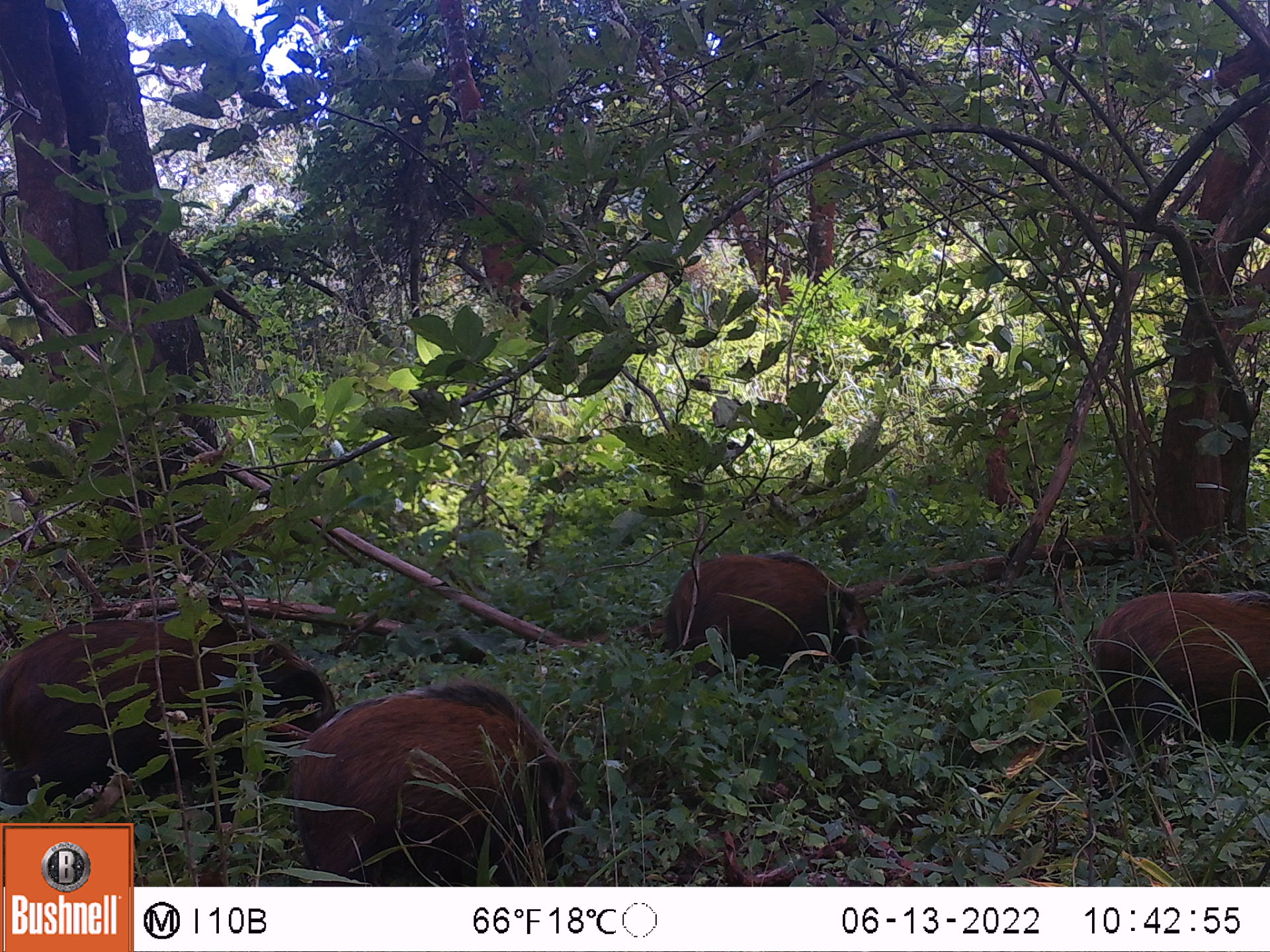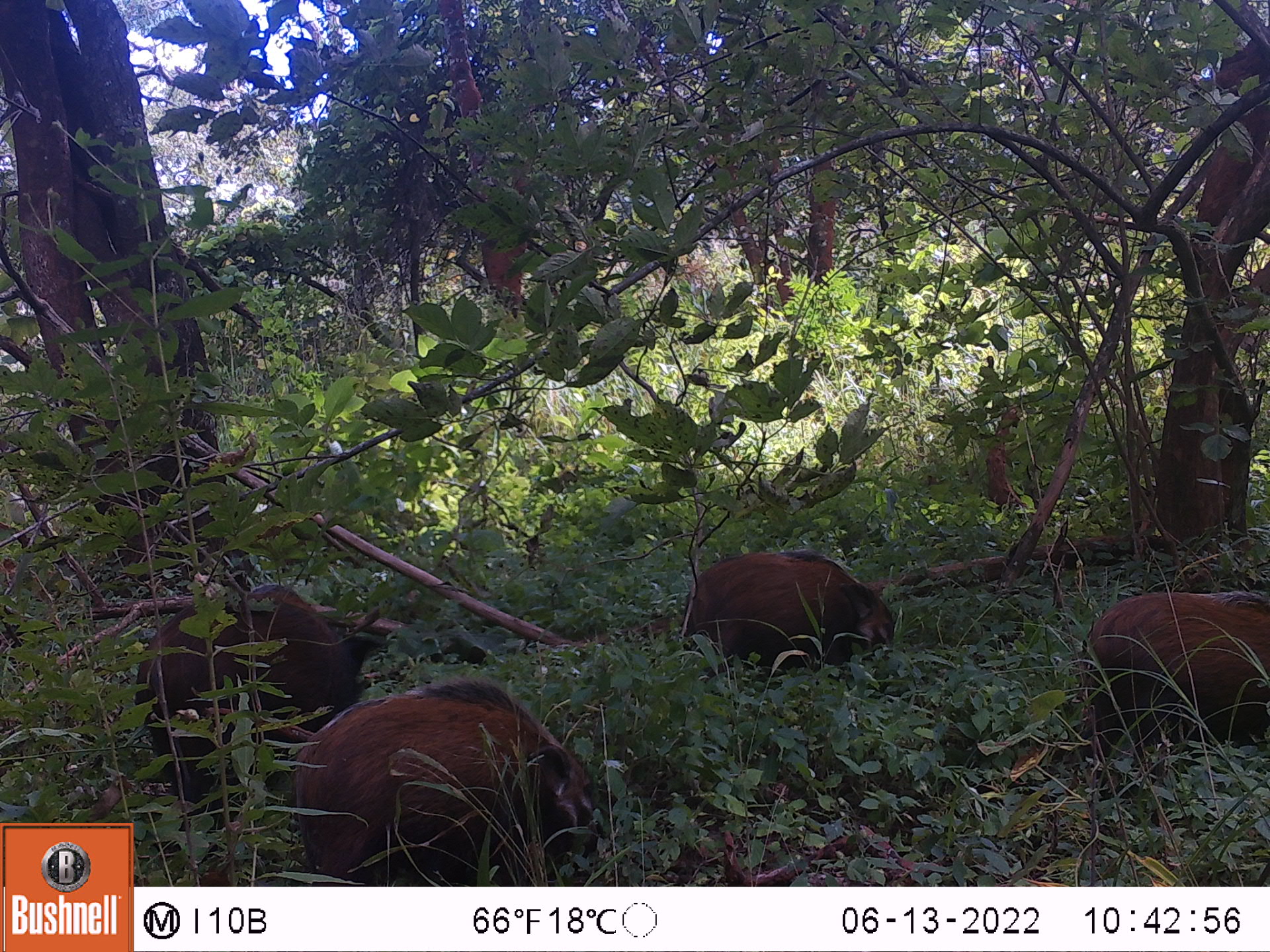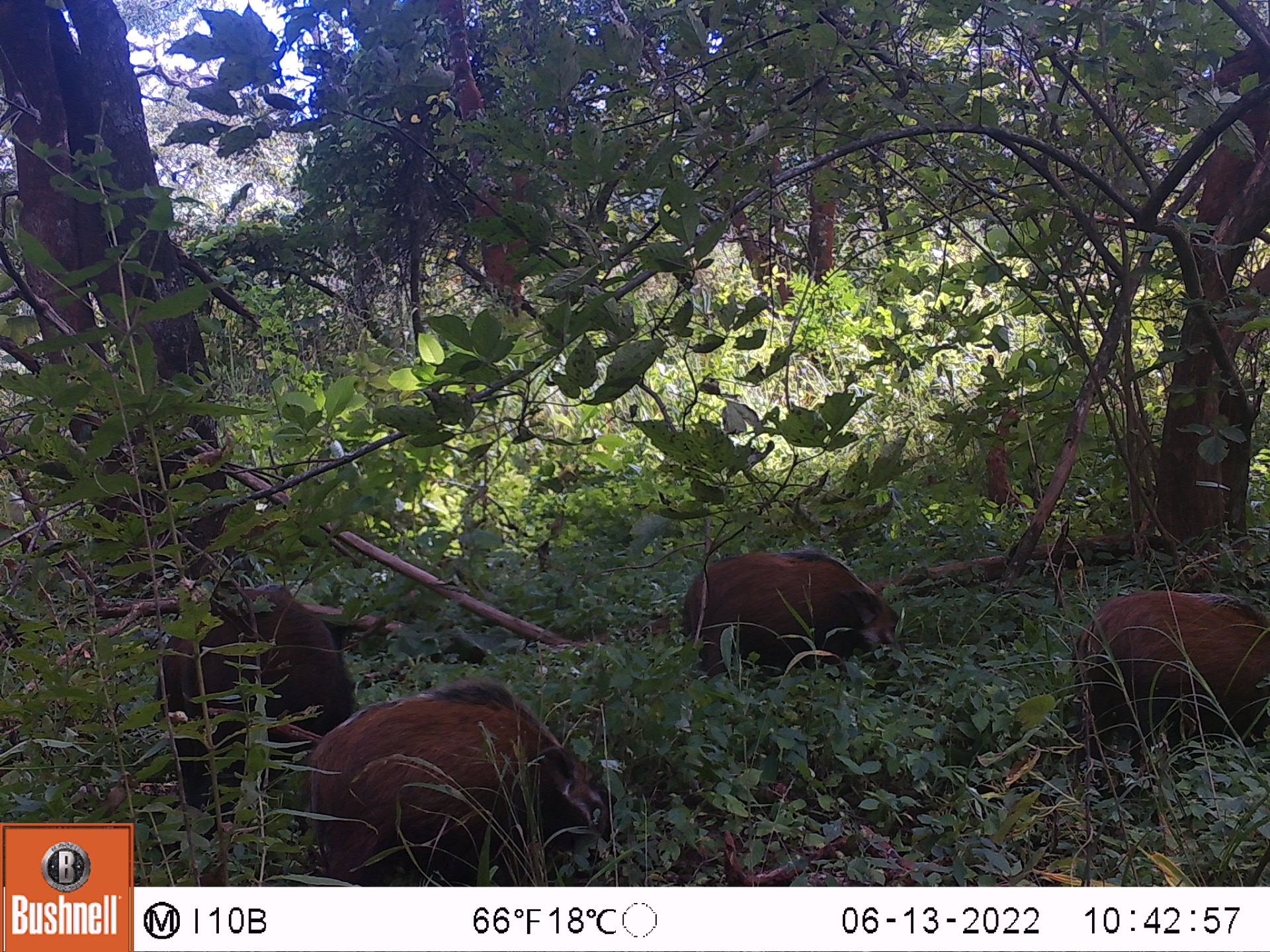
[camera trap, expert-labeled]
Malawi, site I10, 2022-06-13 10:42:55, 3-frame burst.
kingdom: Animalia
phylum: Chordata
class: Mammalia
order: Artiodactyla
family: Suidae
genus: Potamochoerus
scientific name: Potamochoerus larvatus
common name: bushpig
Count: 4.